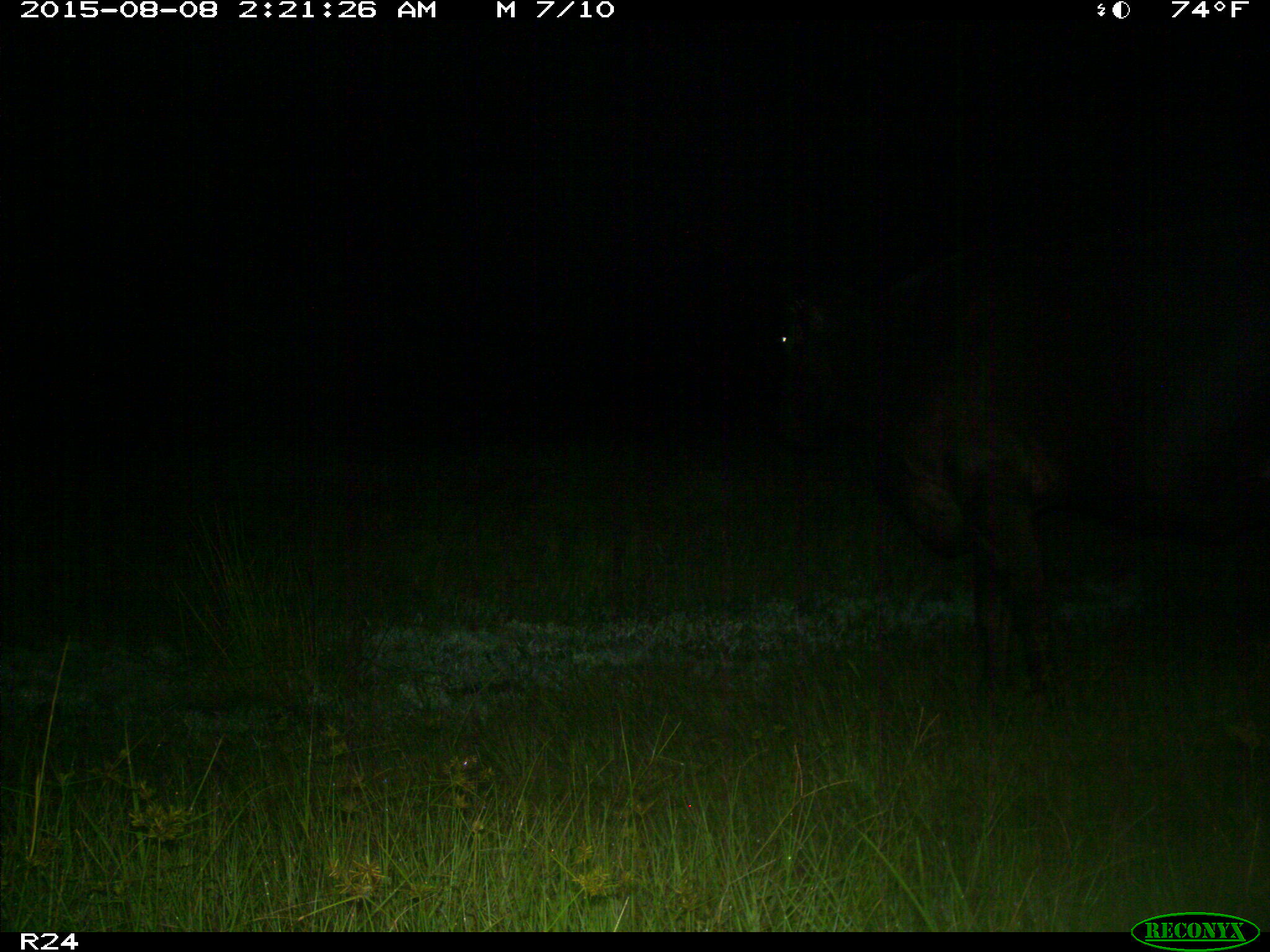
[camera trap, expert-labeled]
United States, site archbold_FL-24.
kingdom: Animalia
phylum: Chordata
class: Mammalia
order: Artiodactyla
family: Bovidae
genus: Bos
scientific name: Bos taurus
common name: domestic cow